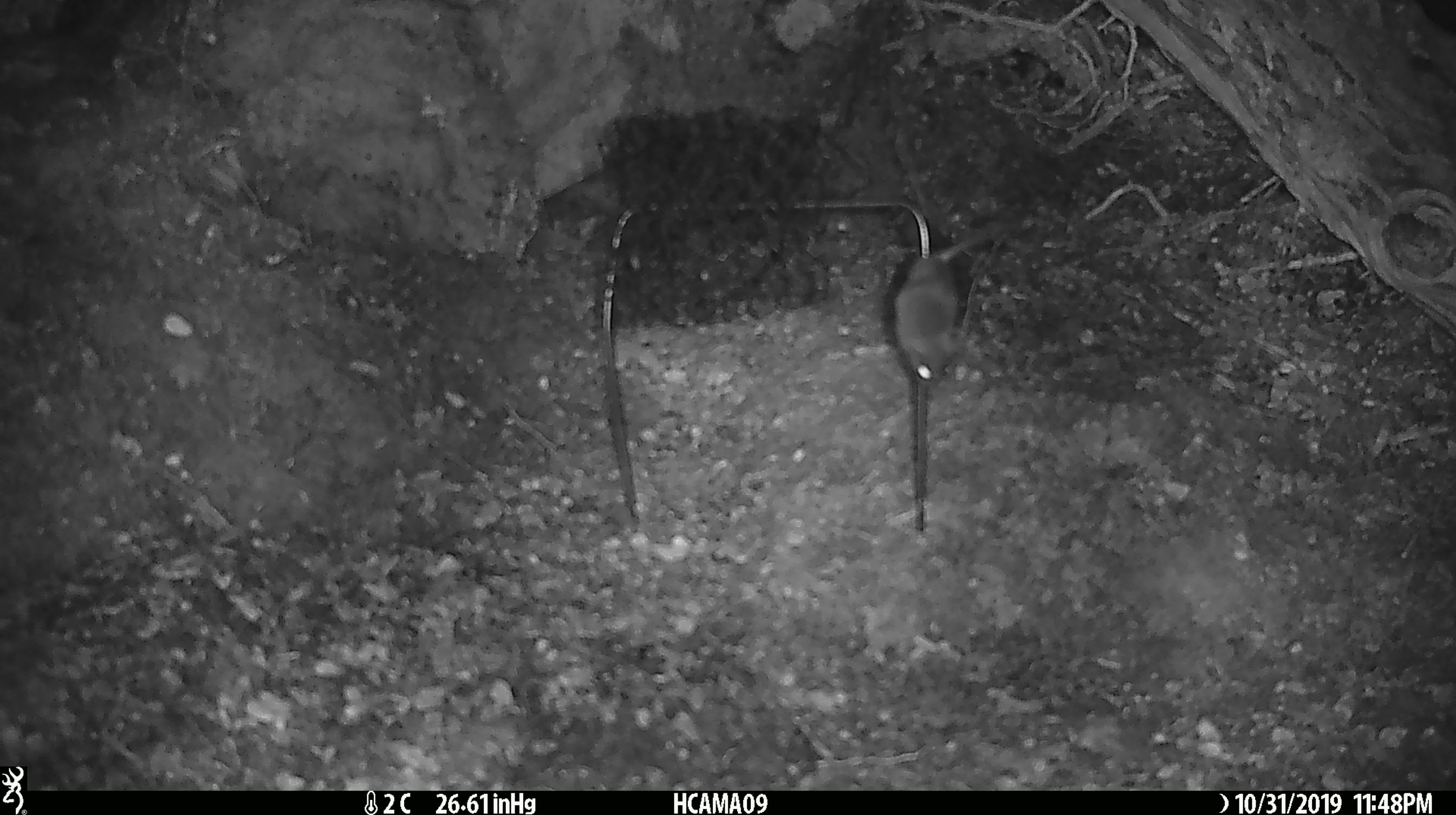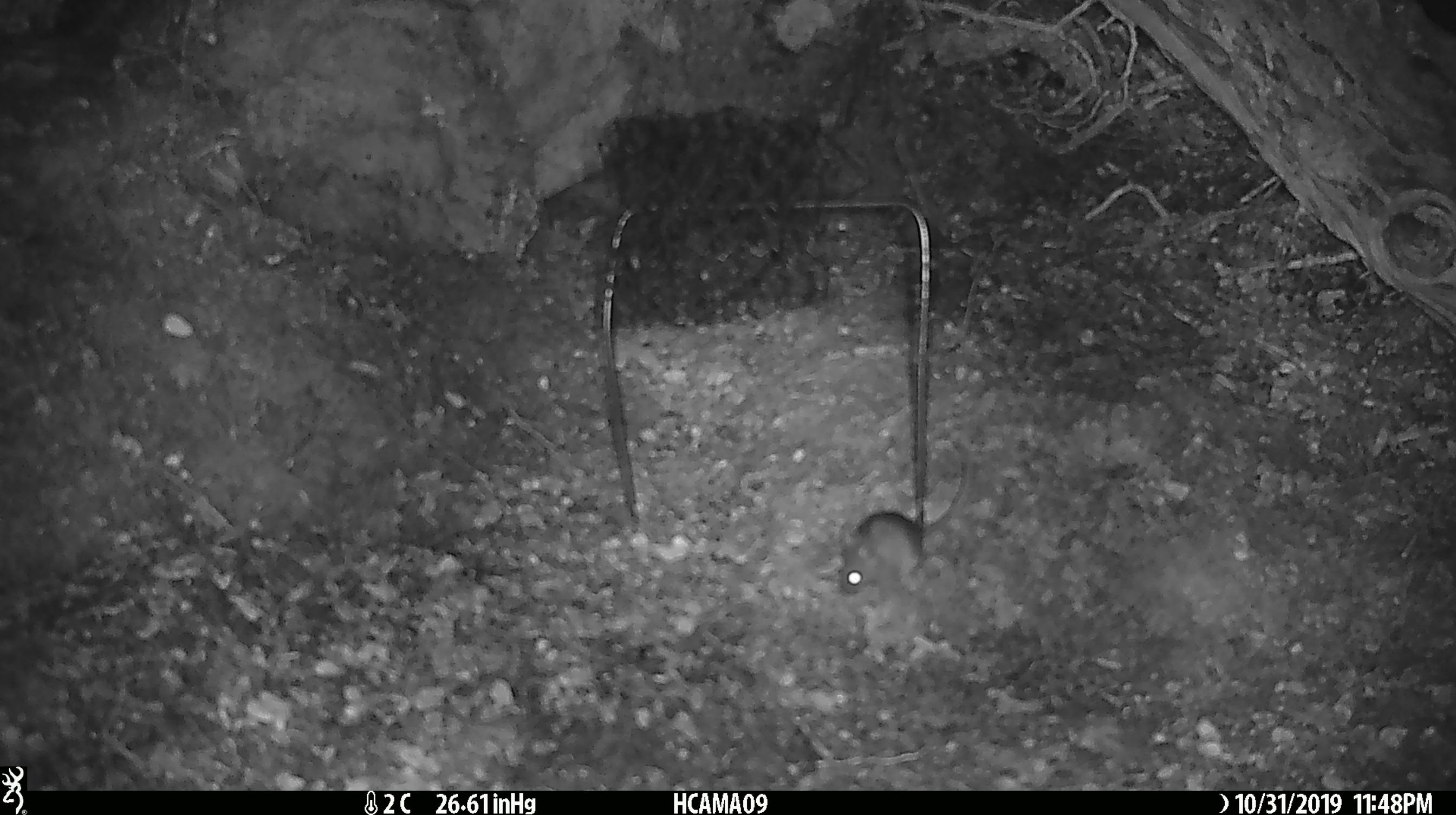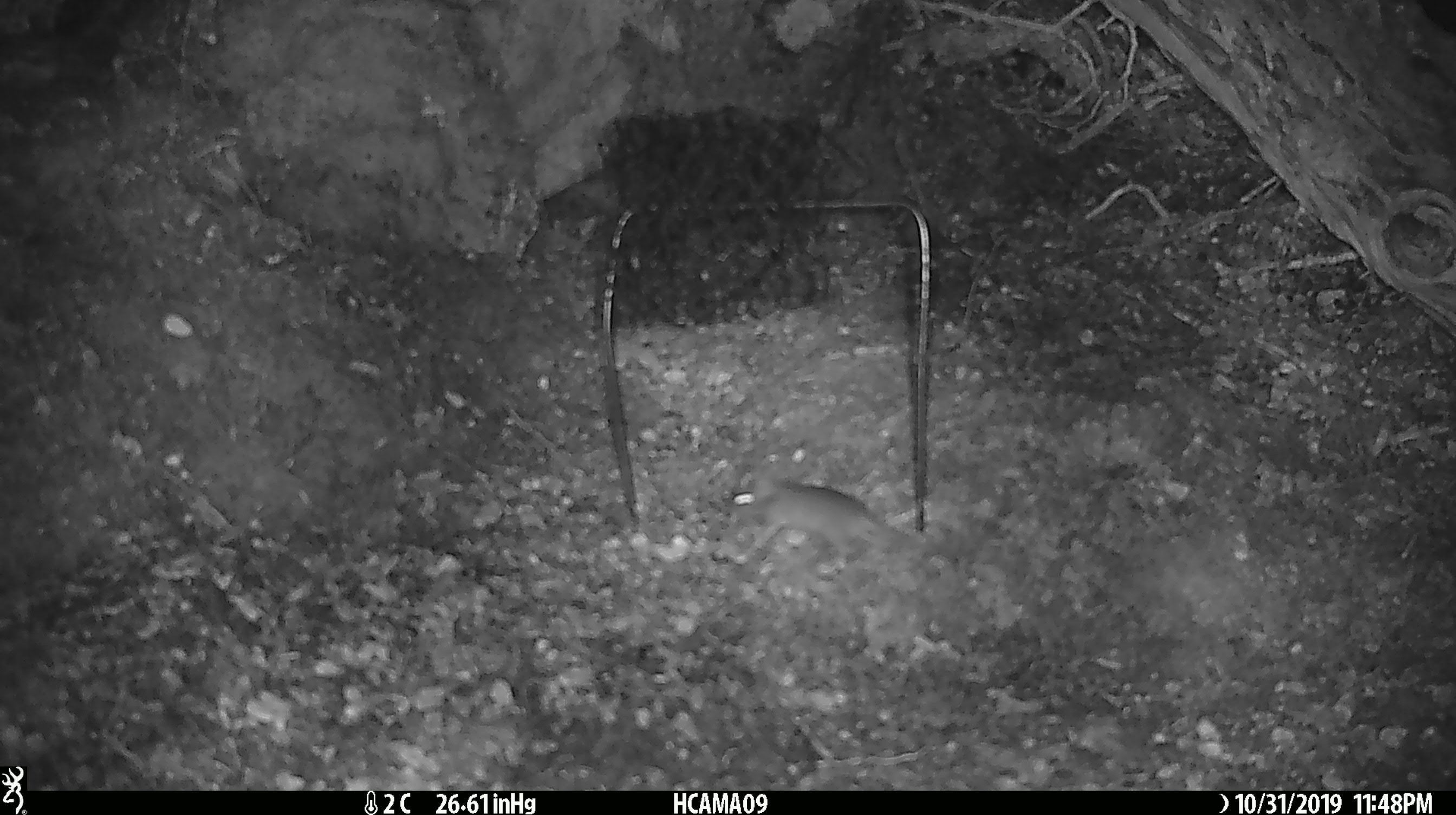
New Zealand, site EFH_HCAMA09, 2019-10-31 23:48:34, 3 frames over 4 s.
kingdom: Animalia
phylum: Chordata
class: Mammalia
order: Rodentia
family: Muridae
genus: Mus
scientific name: Mus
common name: mouse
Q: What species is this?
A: Mouse (Mus).